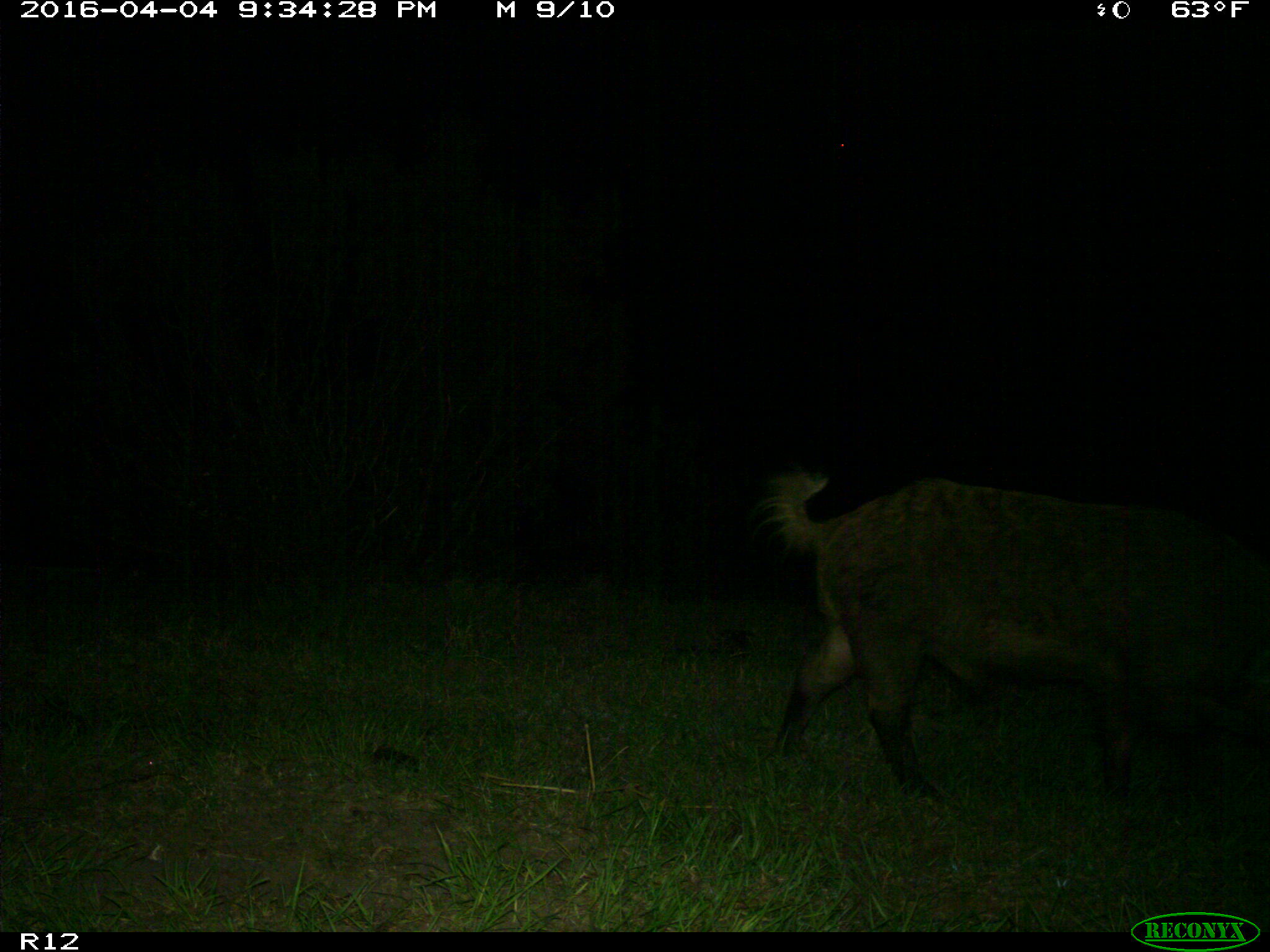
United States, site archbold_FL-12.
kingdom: Animalia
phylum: Chordata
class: Mammalia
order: Artiodactyla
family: Suidae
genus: Sus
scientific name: Sus scrofa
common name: wild boar